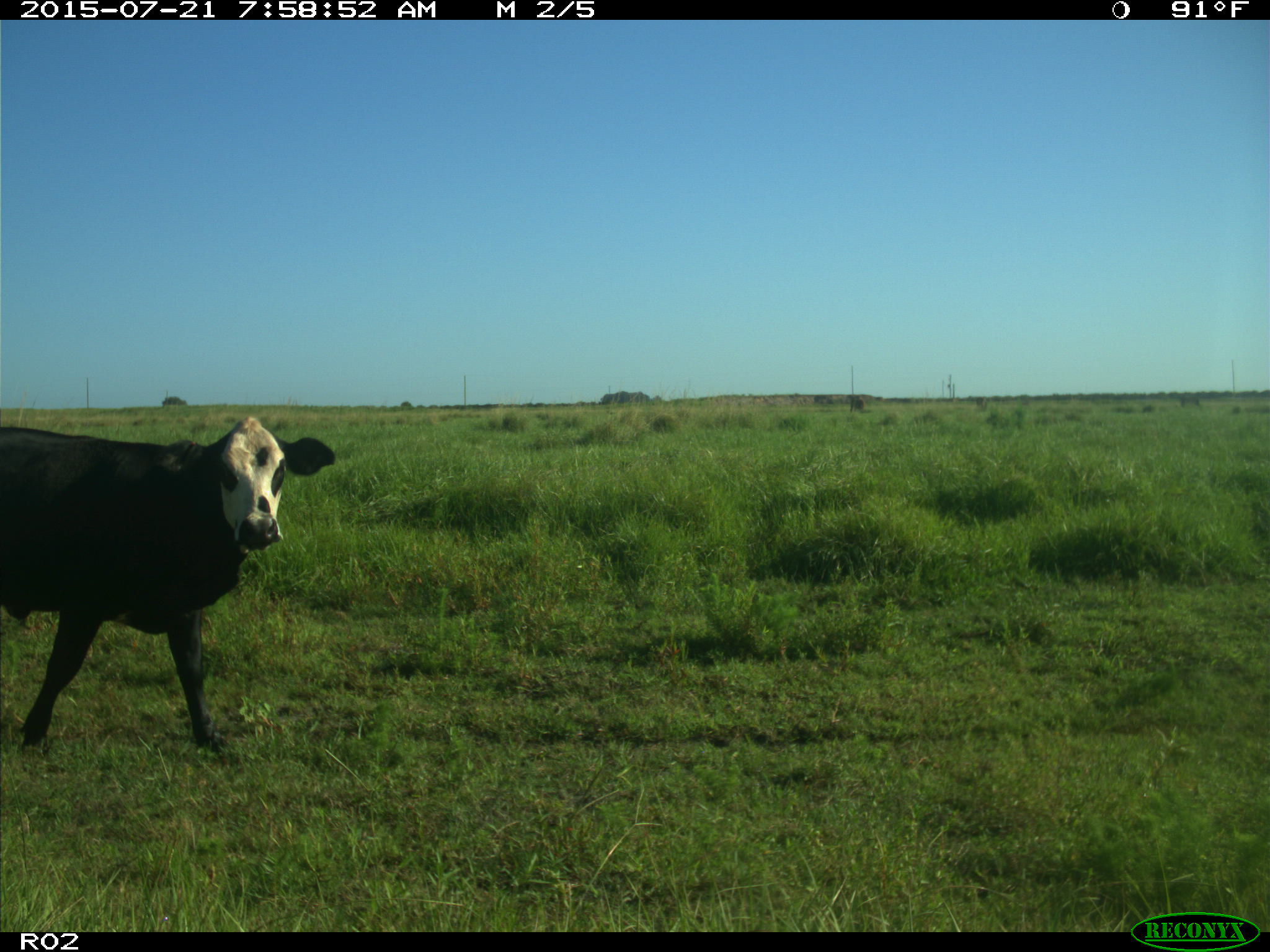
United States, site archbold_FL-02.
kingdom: Animalia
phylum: Chordata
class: Mammalia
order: Artiodactyla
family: Bovidae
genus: Bos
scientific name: Bos taurus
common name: domestic cow